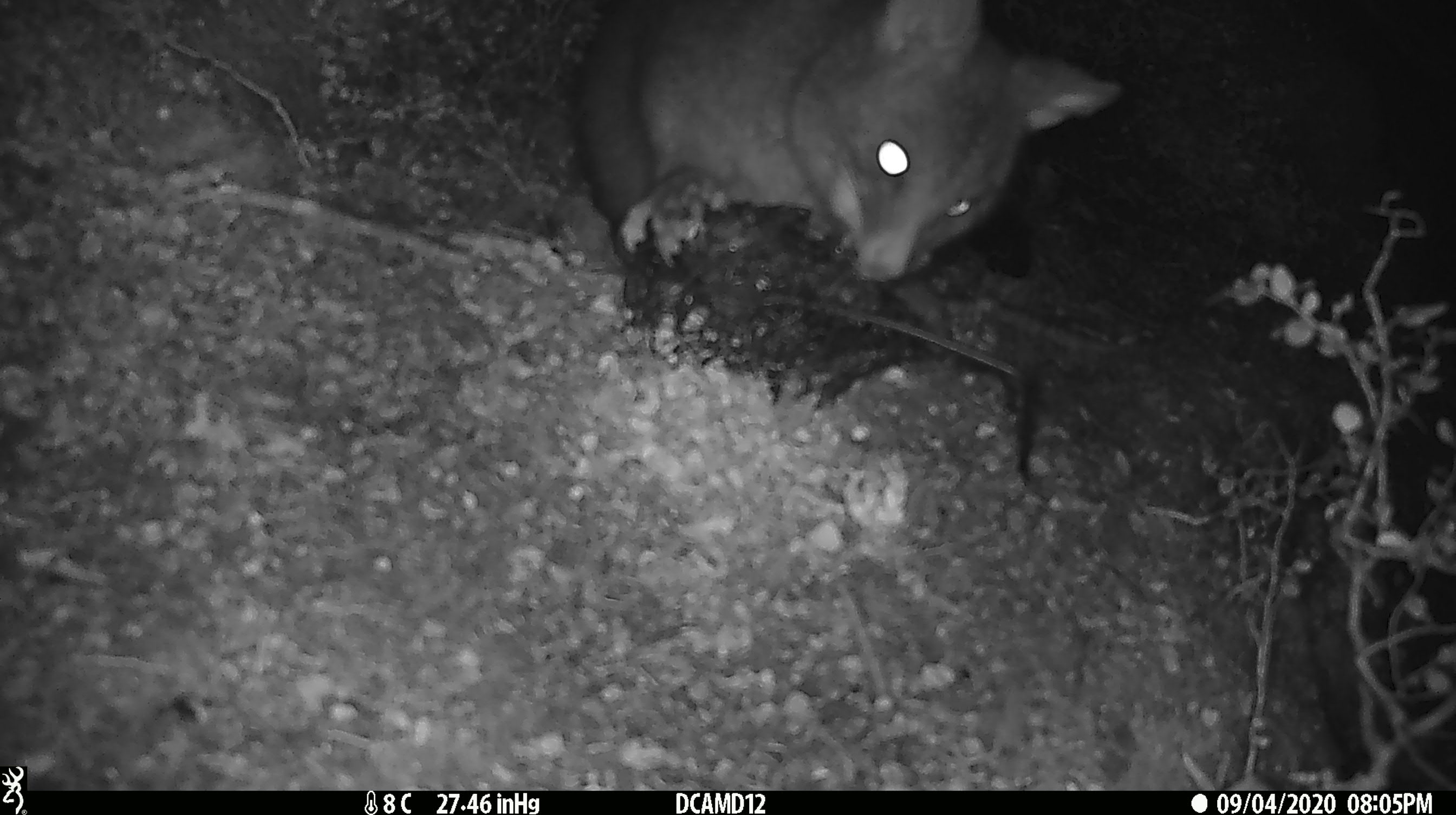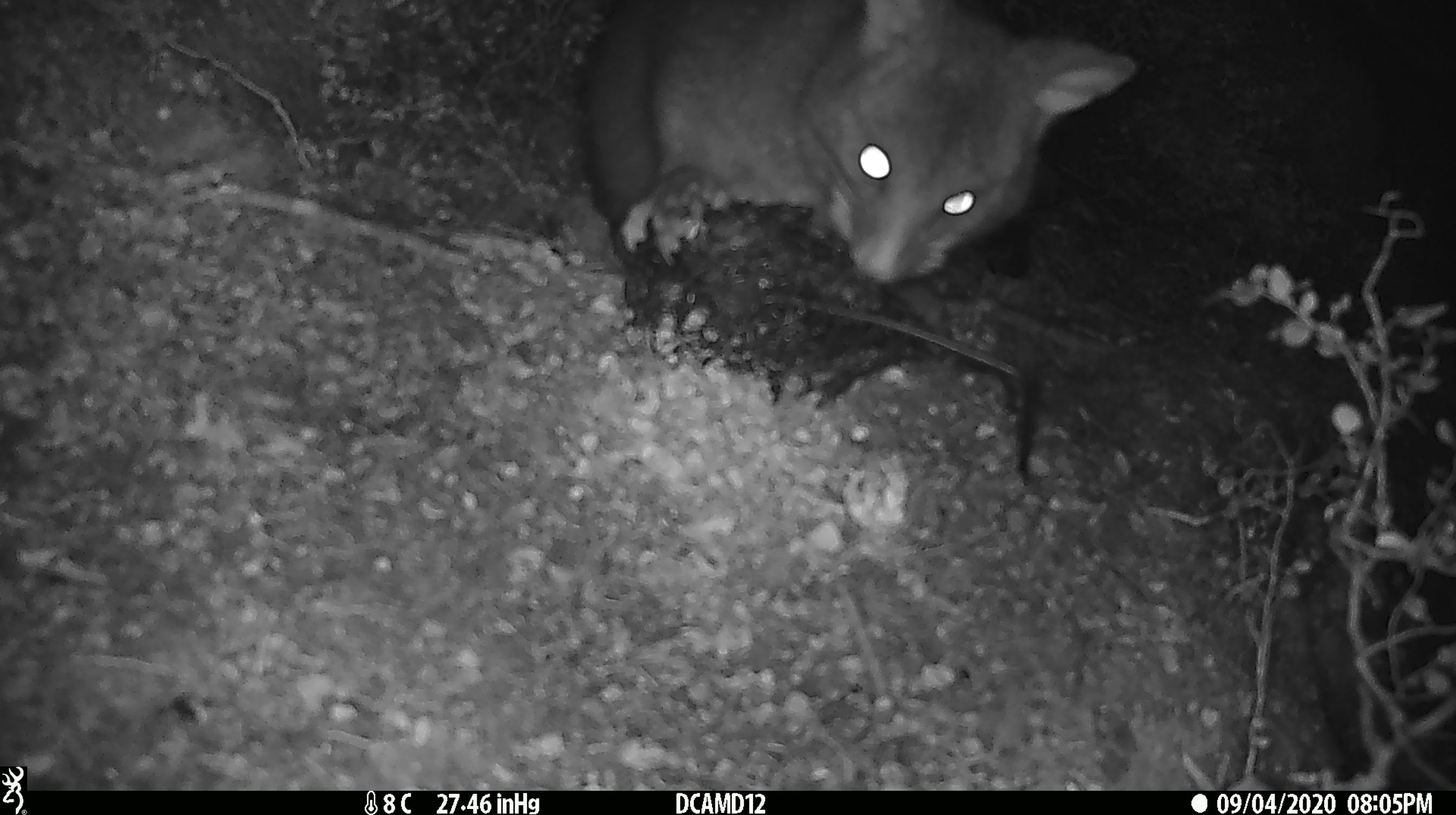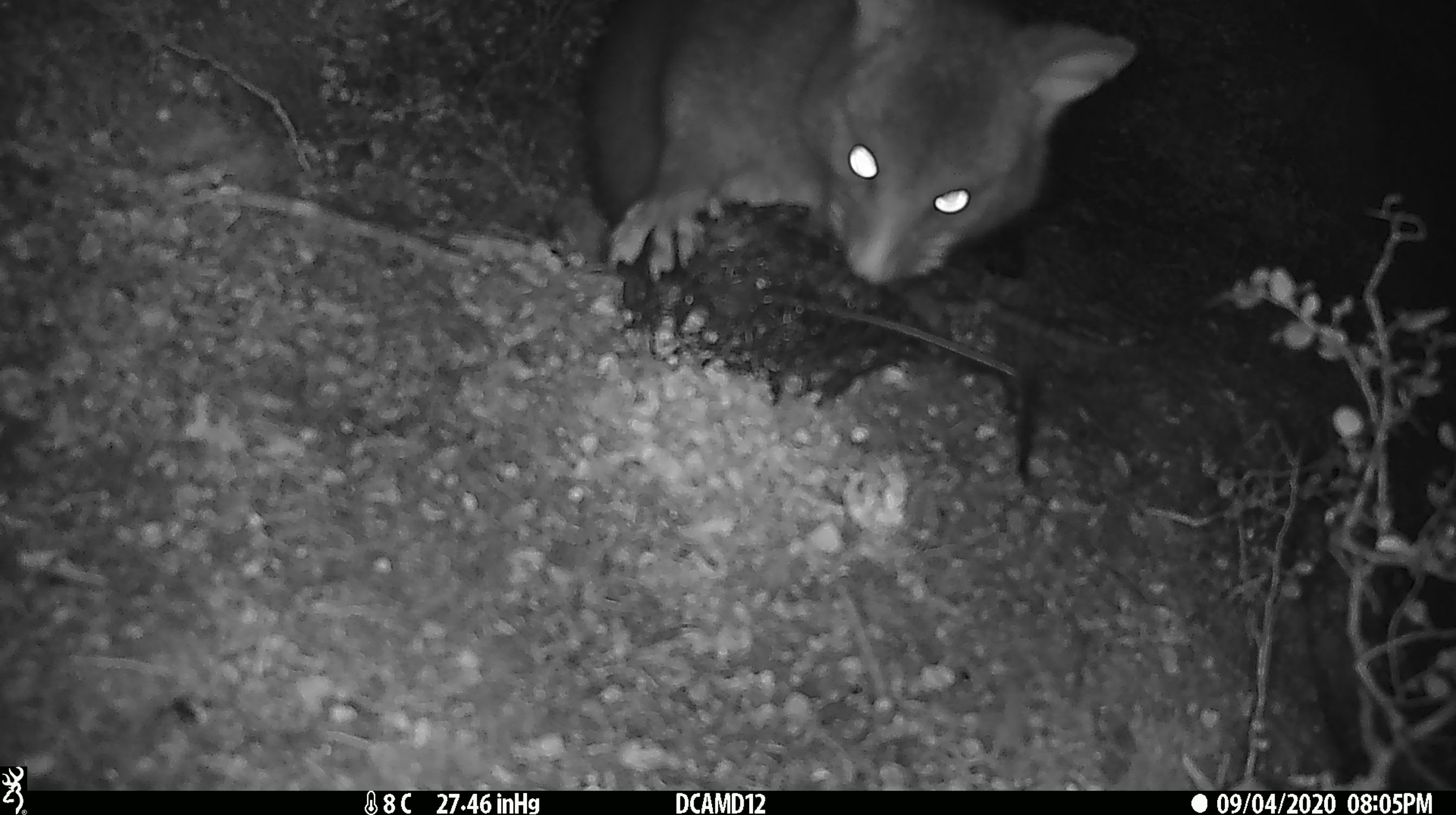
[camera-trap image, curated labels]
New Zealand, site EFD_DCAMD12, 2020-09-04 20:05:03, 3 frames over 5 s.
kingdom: Animalia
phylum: Chordata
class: Mammalia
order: Diprotodontia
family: Phalangeridae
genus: Trichosurus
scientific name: Trichosurus vulpecula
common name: common brushtail possum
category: possum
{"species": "possum (common brushtail possum) (Trichosurus vulpecula)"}